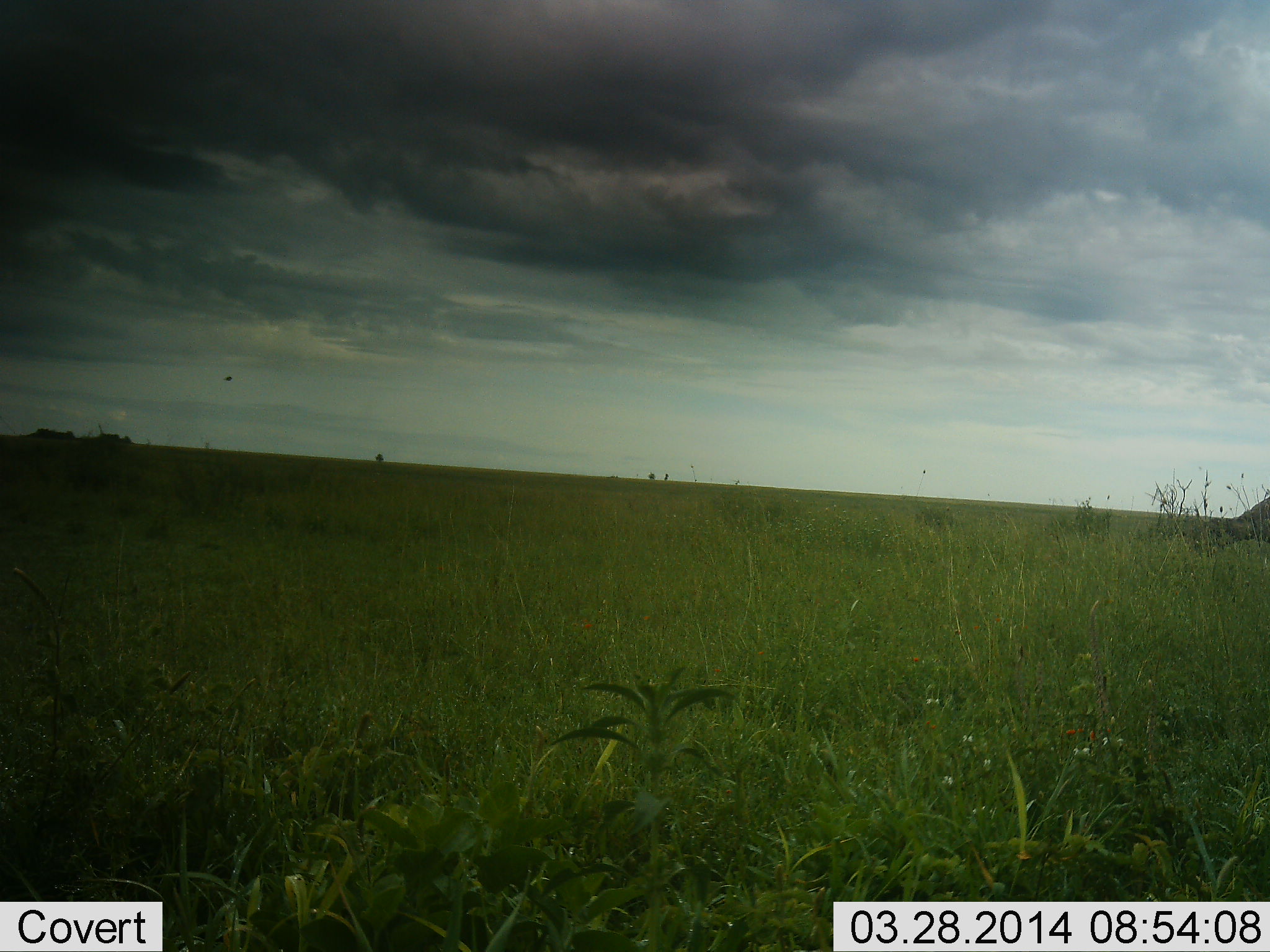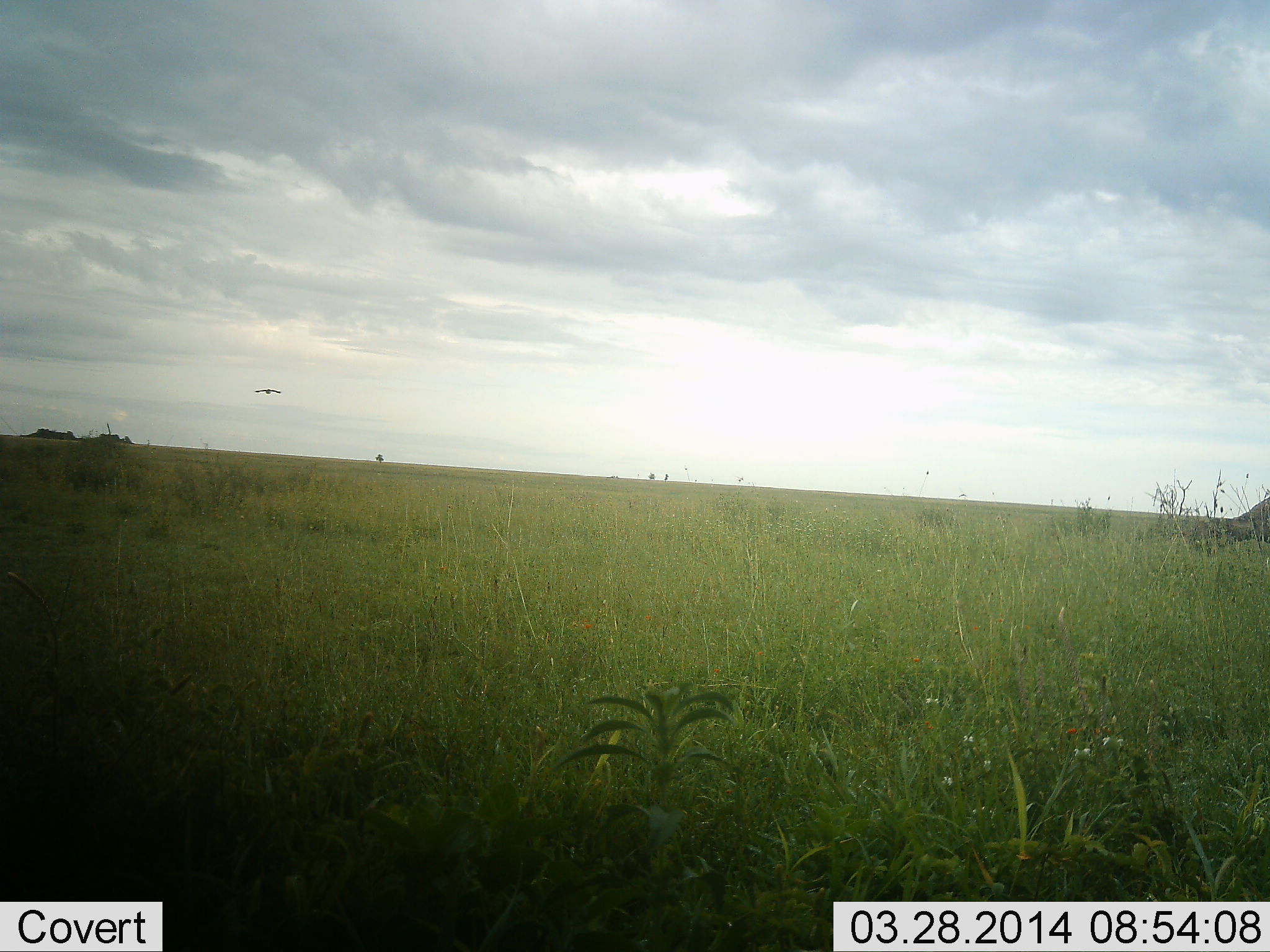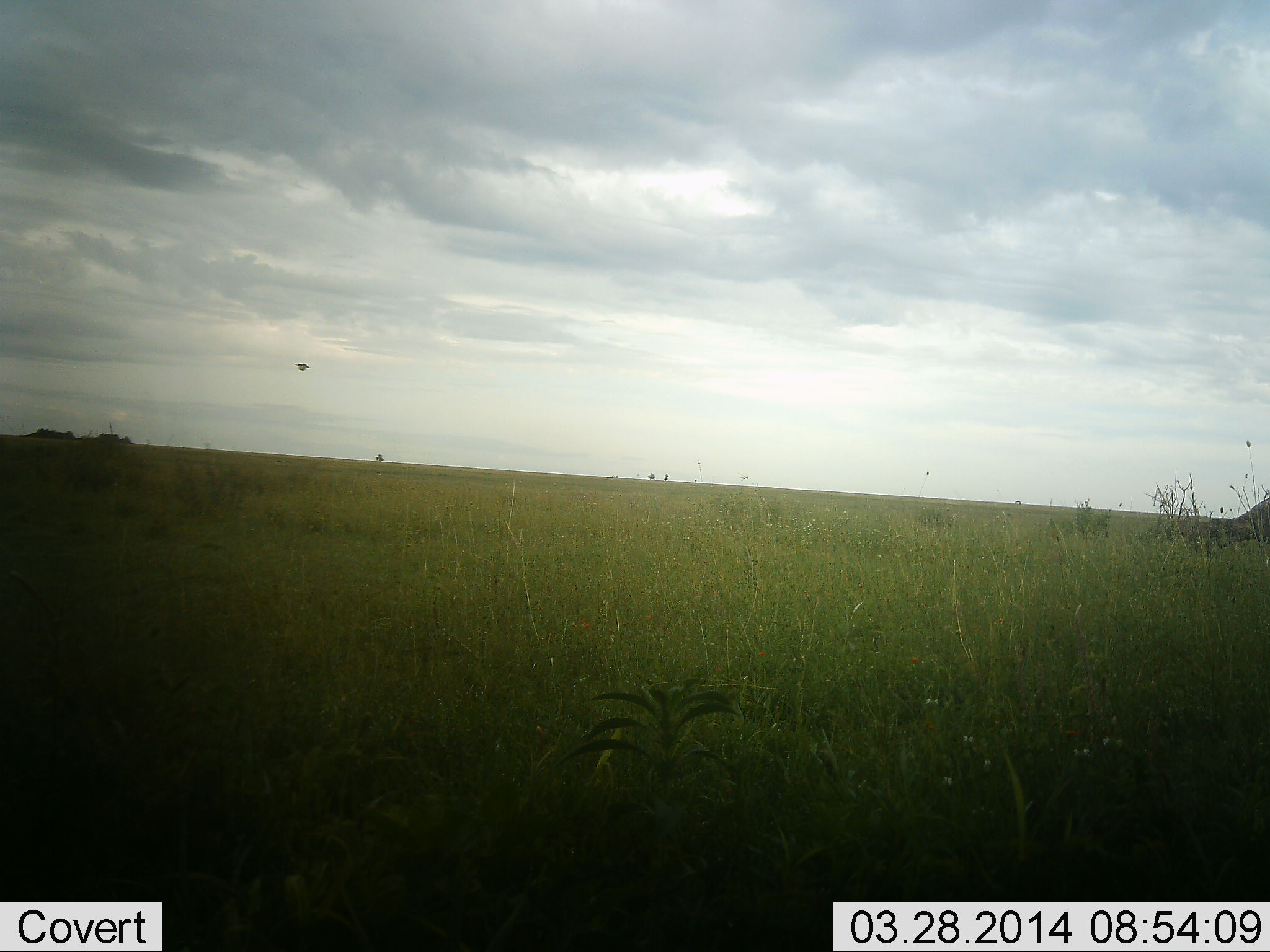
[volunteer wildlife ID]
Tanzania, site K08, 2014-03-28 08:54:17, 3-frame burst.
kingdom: Animalia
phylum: Chordata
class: Aves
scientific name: Aves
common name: bird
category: otherbird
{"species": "otherbird (bird) (Aves)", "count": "1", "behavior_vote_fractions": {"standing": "0%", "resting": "0%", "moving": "100%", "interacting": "0%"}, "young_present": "0%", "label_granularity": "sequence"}